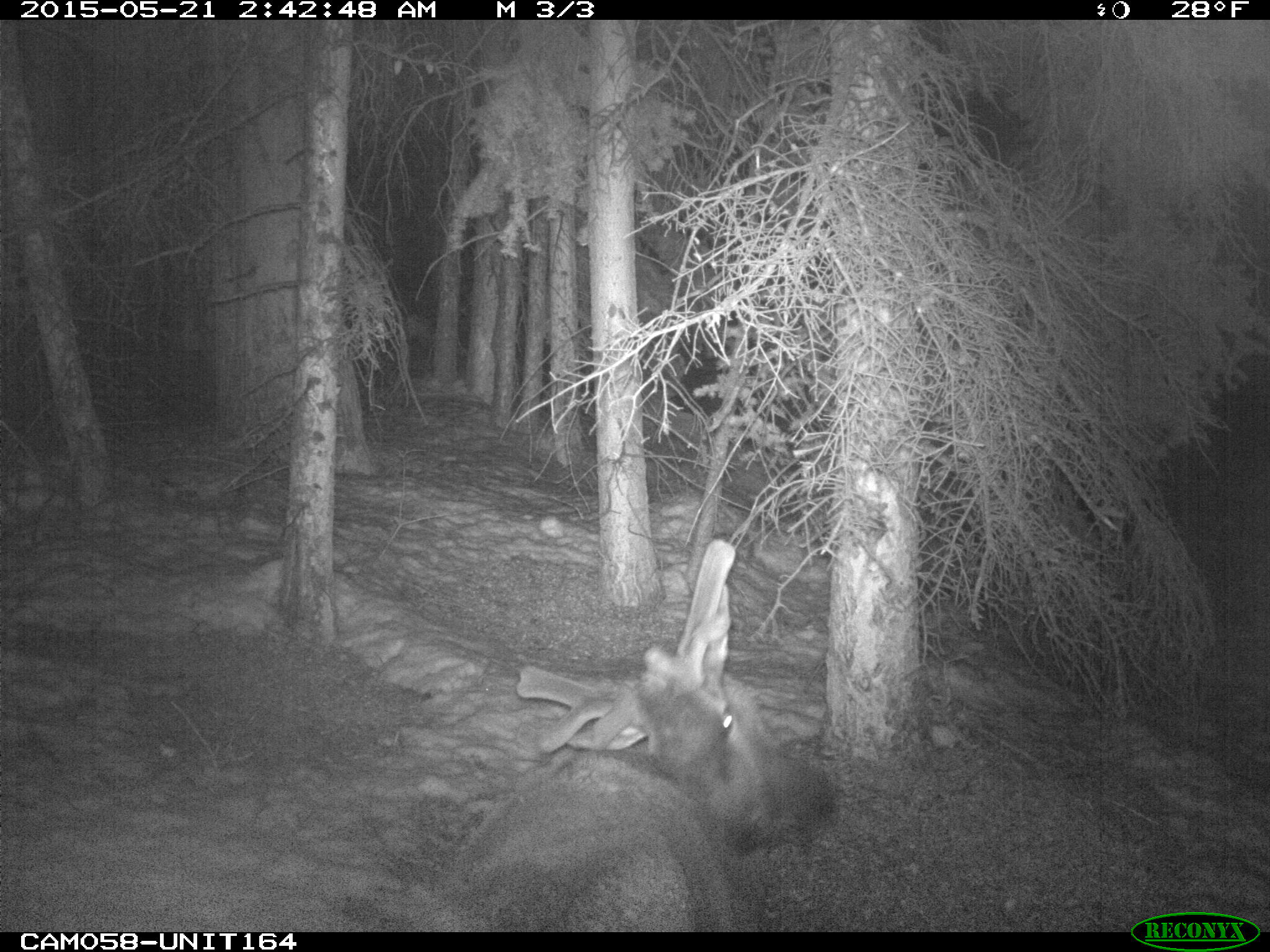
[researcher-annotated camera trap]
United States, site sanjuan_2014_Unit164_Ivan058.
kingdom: Animalia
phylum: Chordata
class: Mammalia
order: Artiodactyla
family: Cervidae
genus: Cervus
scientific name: Cervus elaphus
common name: red deer